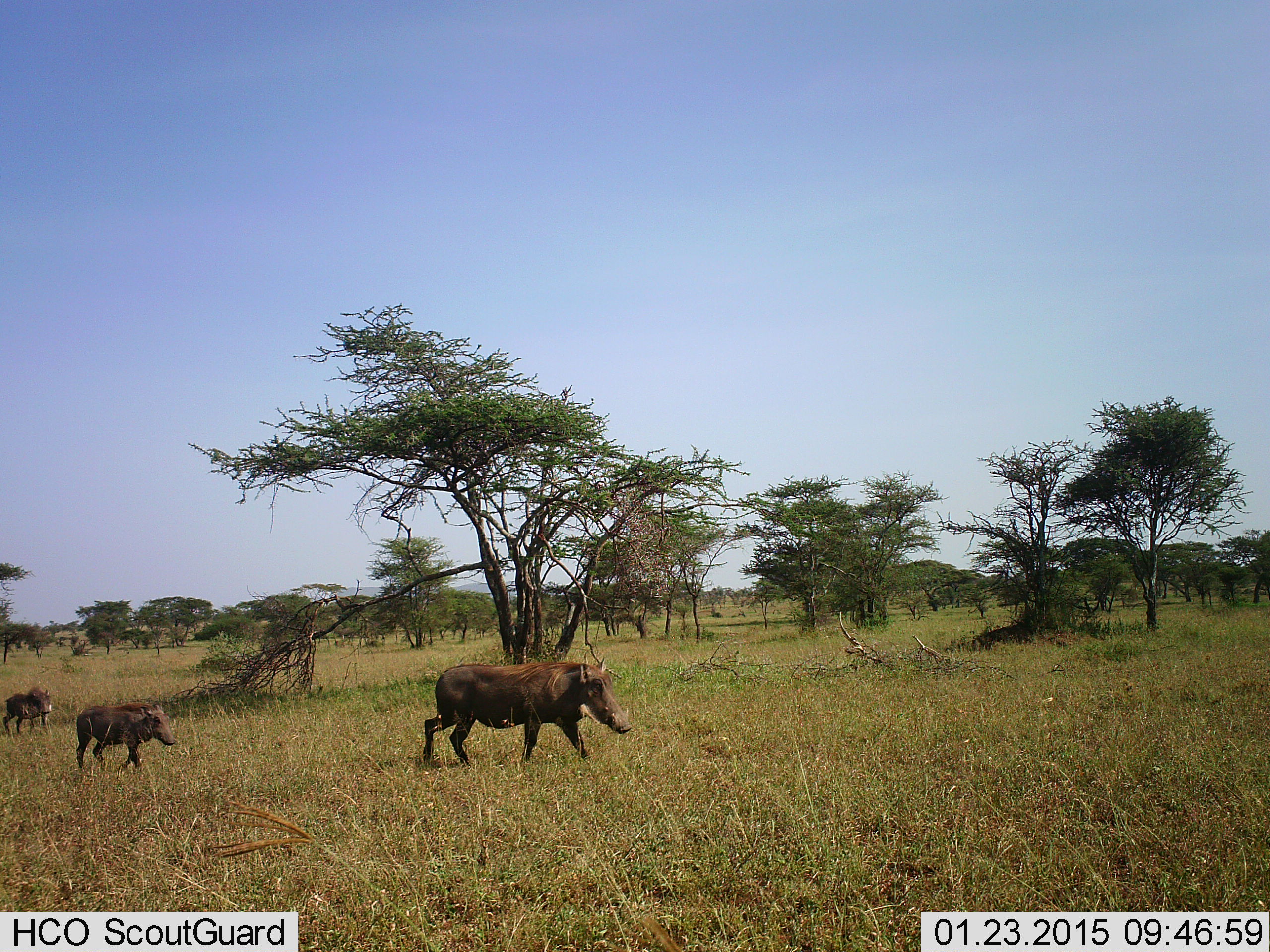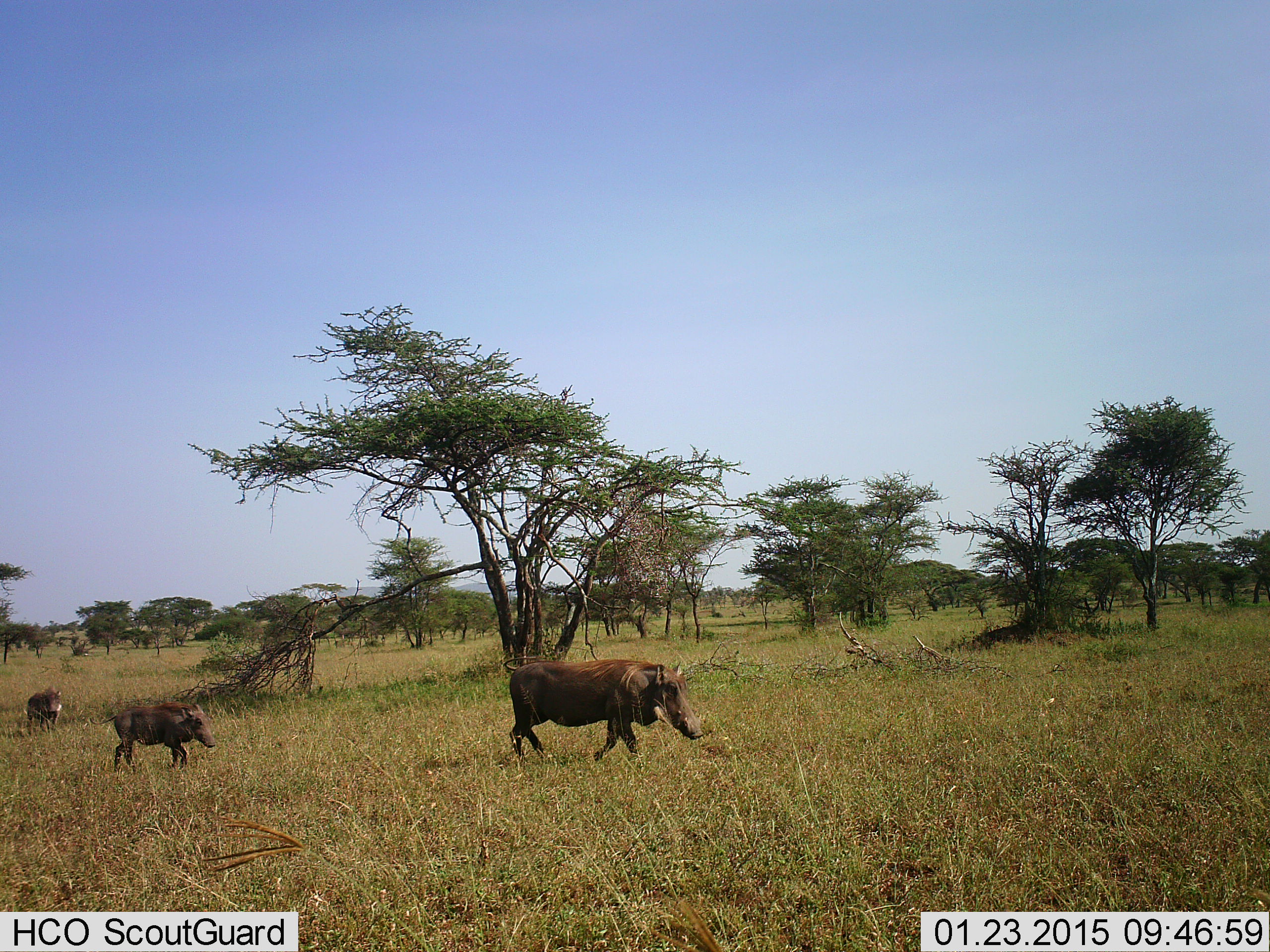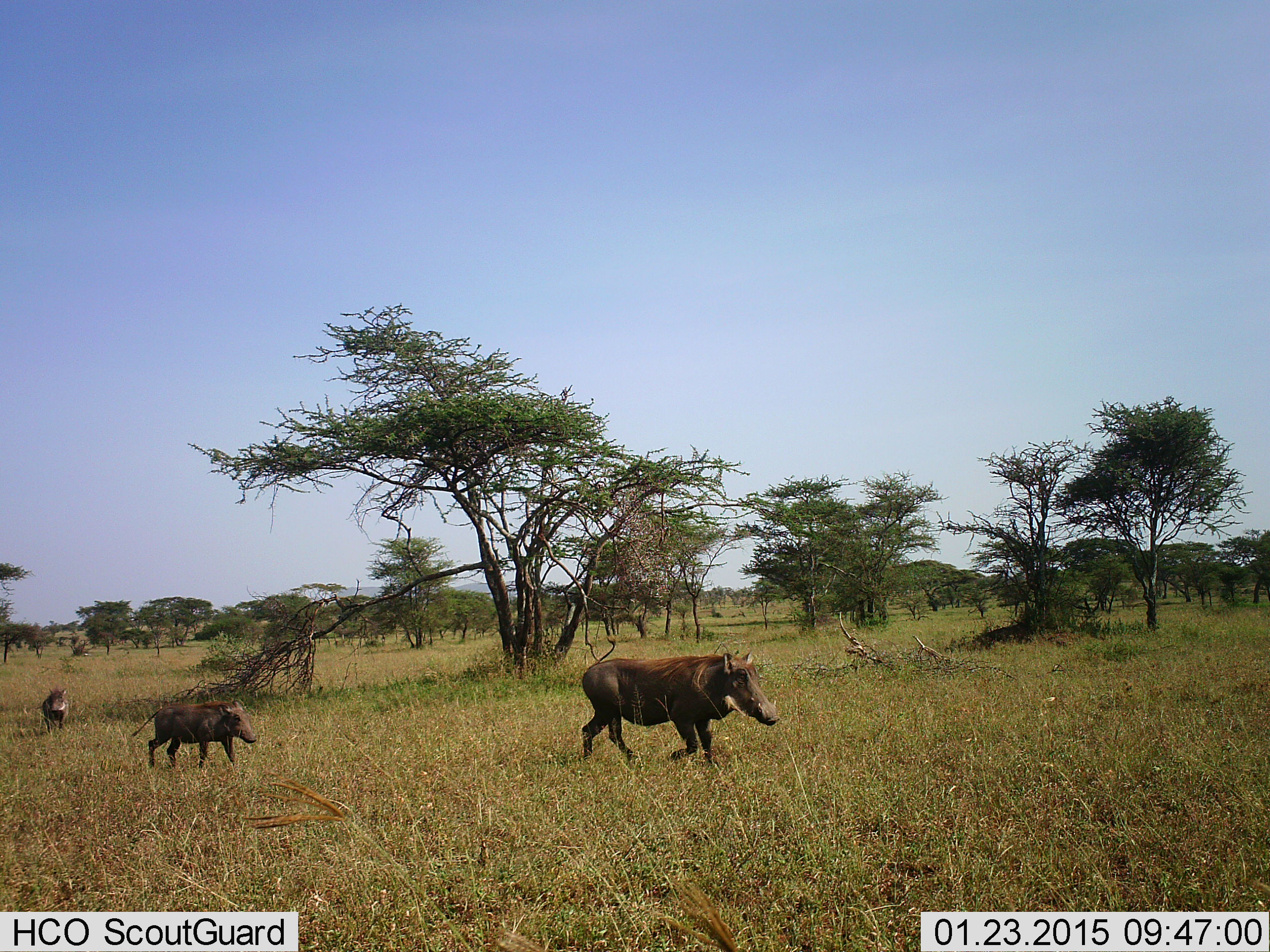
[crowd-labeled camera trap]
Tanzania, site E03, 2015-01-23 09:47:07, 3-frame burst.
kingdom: Animalia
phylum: Chordata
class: Mammalia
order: Artiodactyla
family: Suidae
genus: Phacochoerus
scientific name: Phacochoerus africanus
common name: warthog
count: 3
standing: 10%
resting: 0%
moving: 100%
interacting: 0%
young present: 70%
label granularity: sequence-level